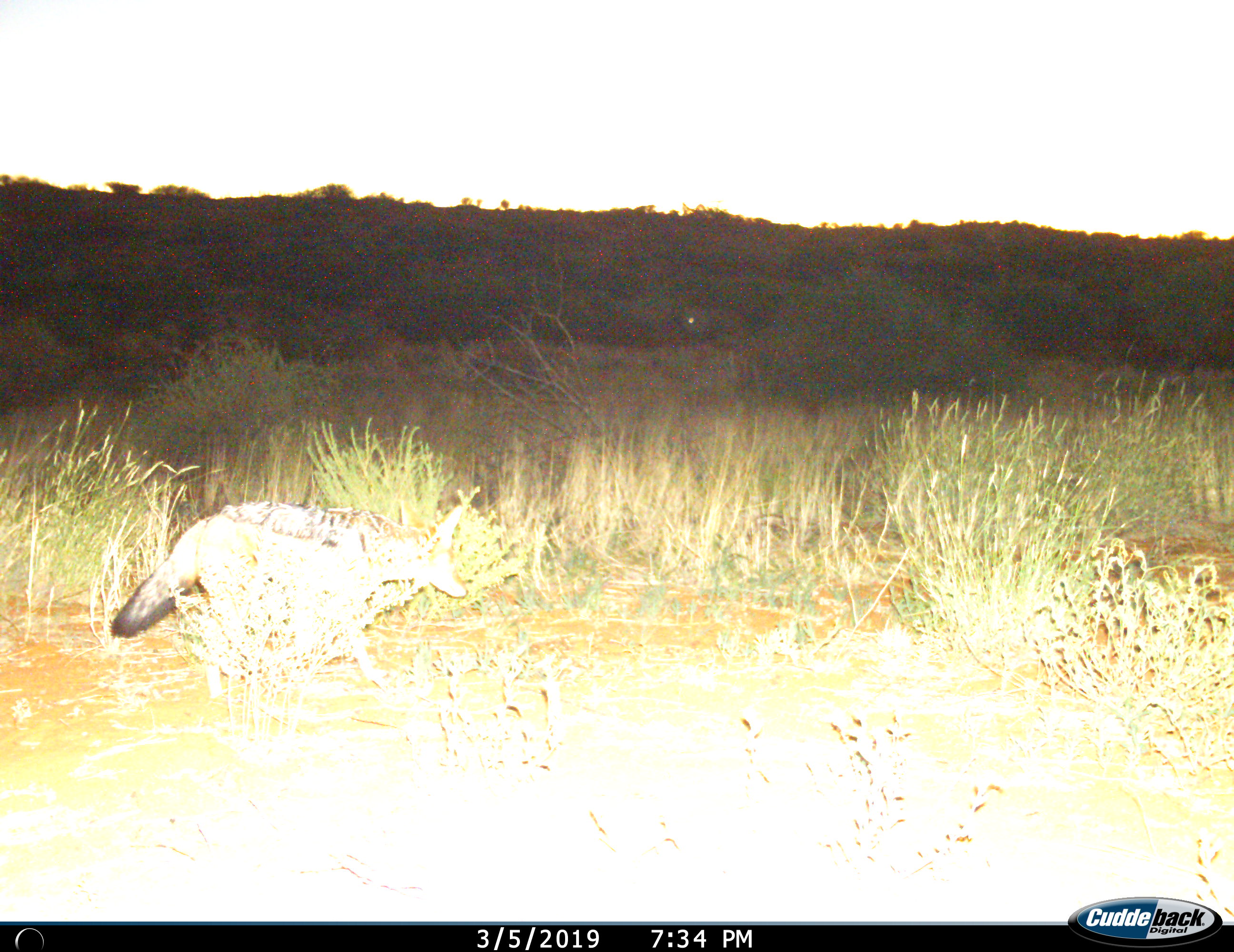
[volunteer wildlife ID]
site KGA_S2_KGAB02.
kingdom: Animalia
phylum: Chordata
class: Mammalia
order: Carnivora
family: Canidae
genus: Lupulella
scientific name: Lupulella mesomelas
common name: black-backed jackal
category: jackalblackbacked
Jackalblackbacked (black-backed jackal) (Lupulella mesomelas), count 1. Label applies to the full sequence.